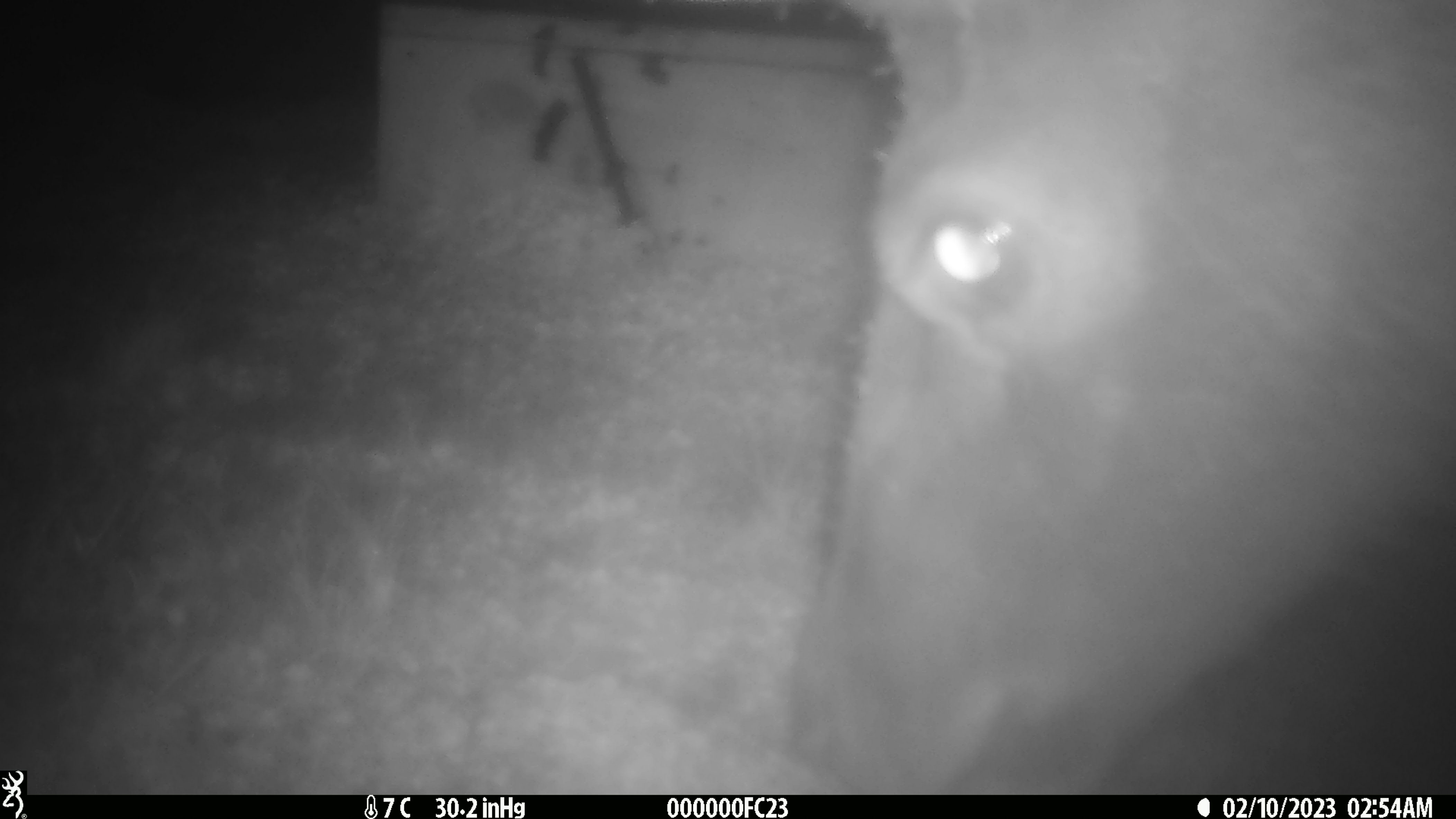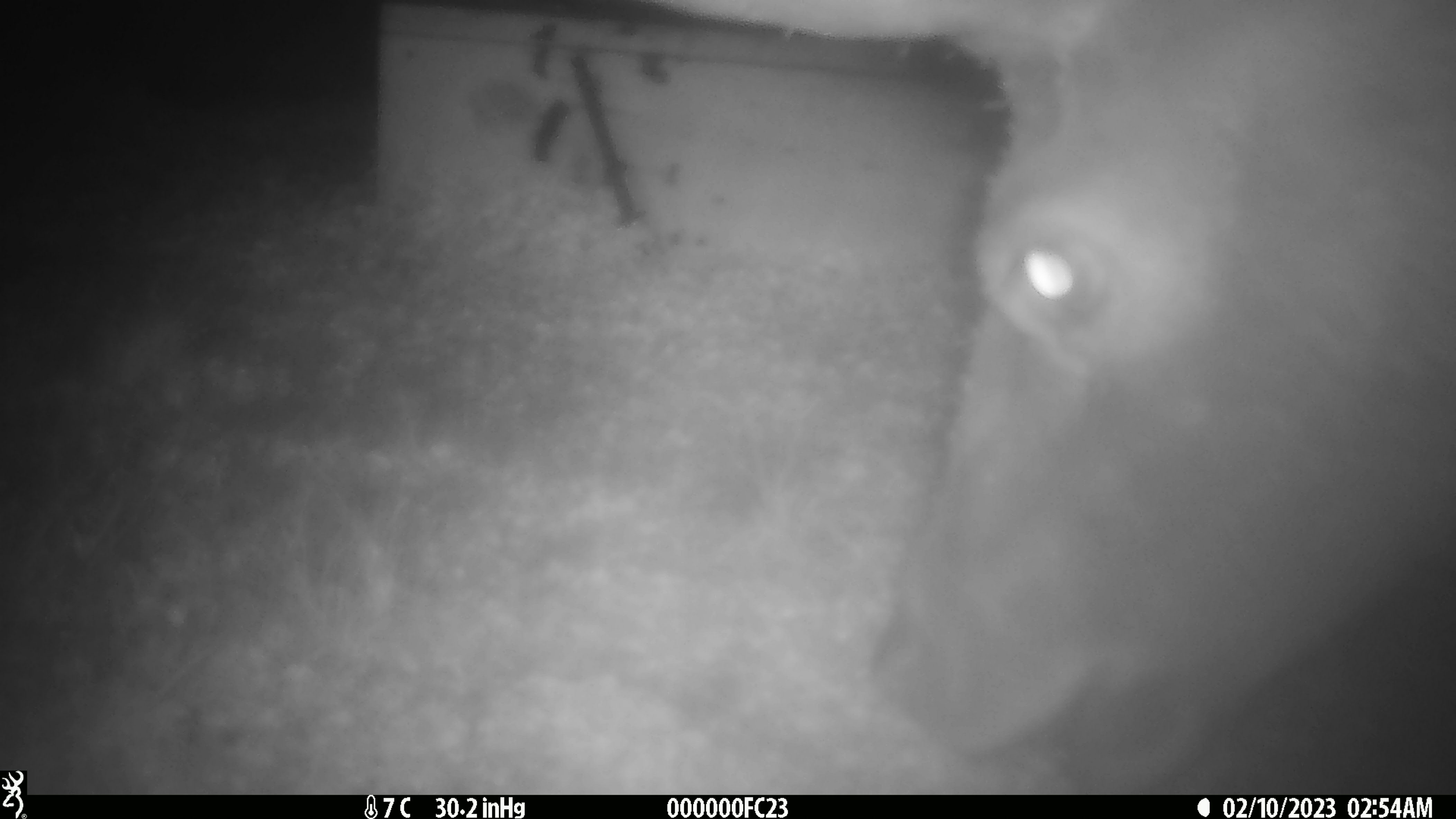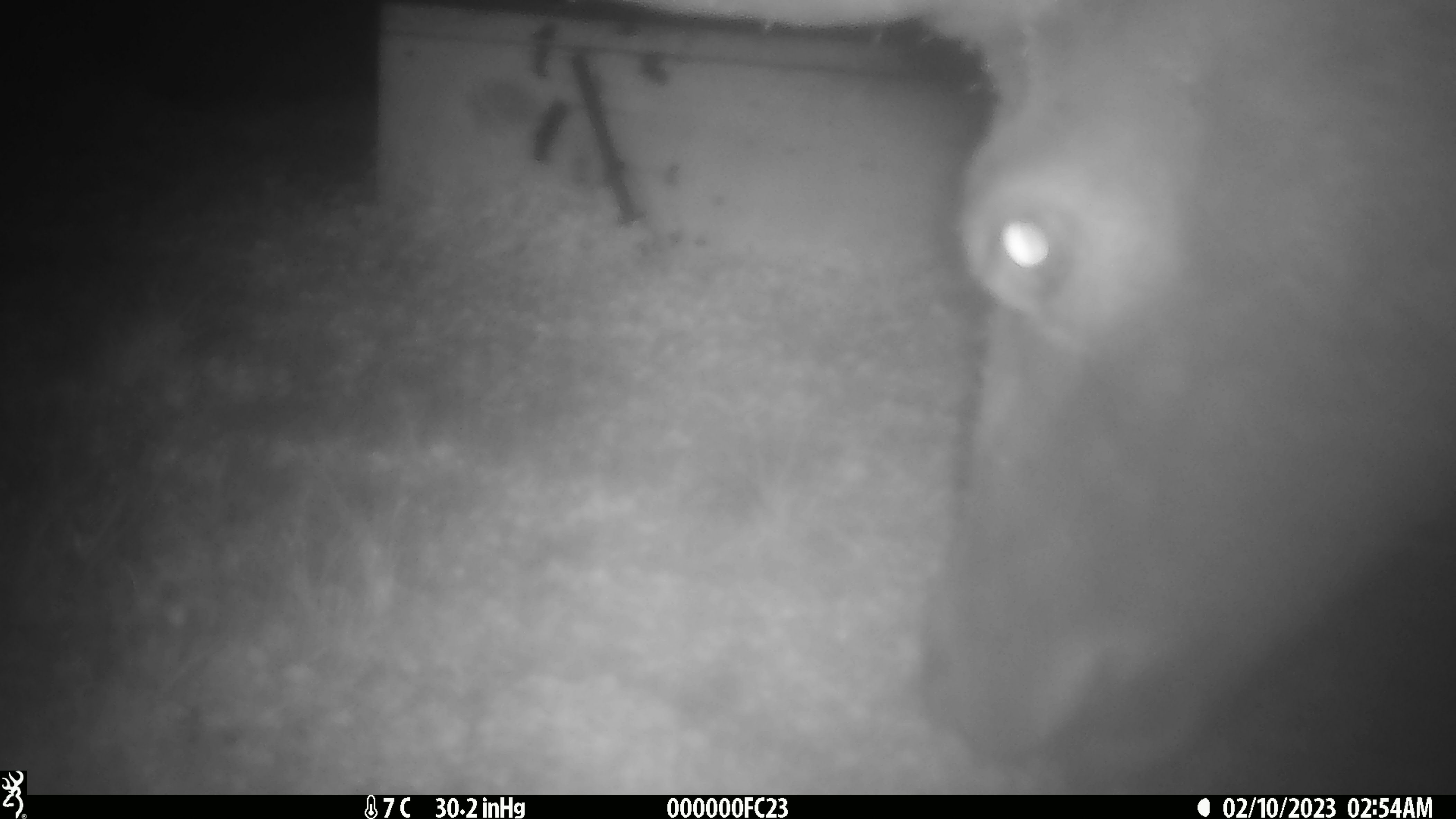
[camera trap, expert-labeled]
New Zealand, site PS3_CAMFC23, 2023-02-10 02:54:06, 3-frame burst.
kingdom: Animalia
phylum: Chordata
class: Mammalia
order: Artiodactyla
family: Cervidae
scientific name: Cervidae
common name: deer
Deer (Cervidae).